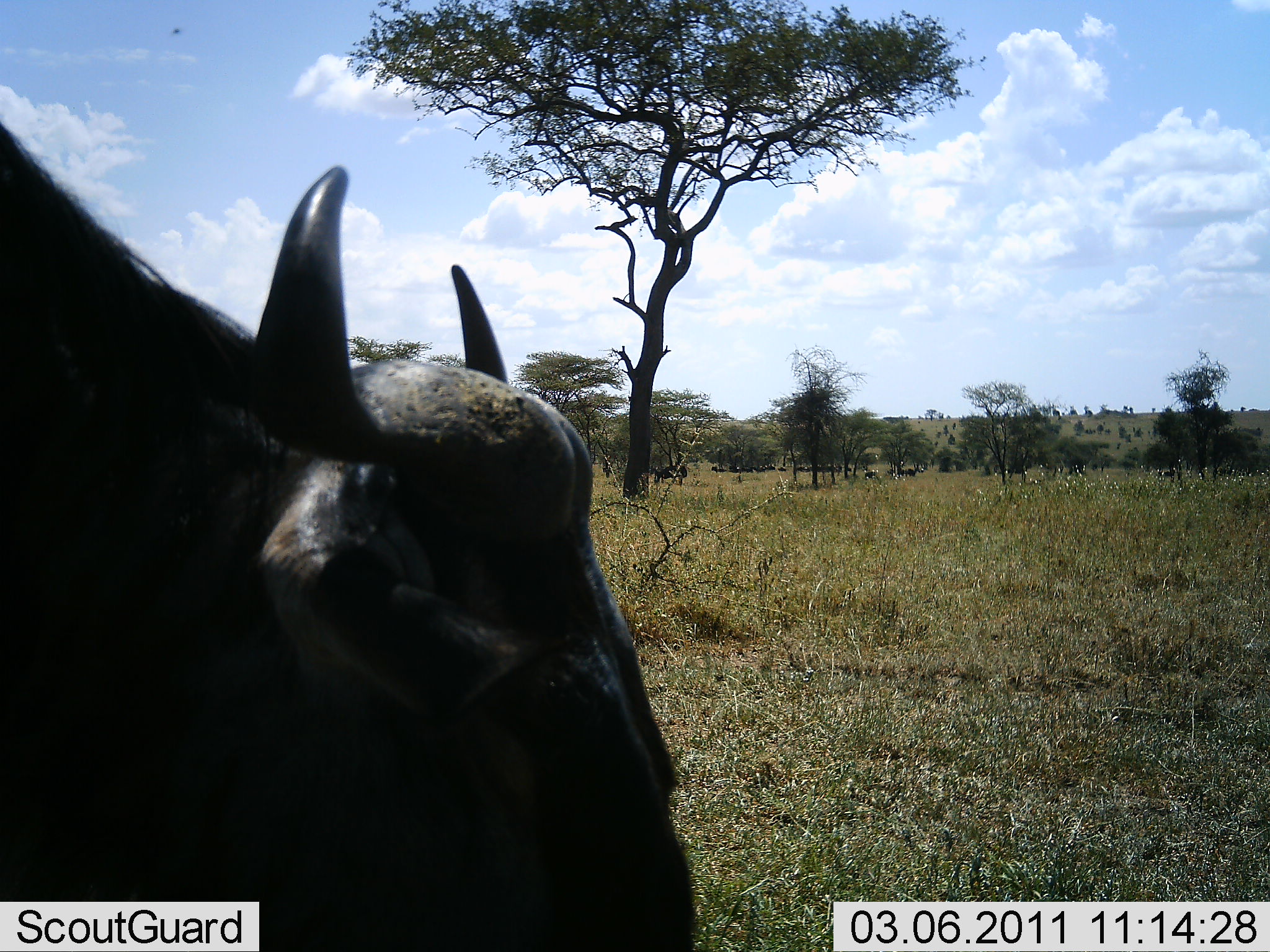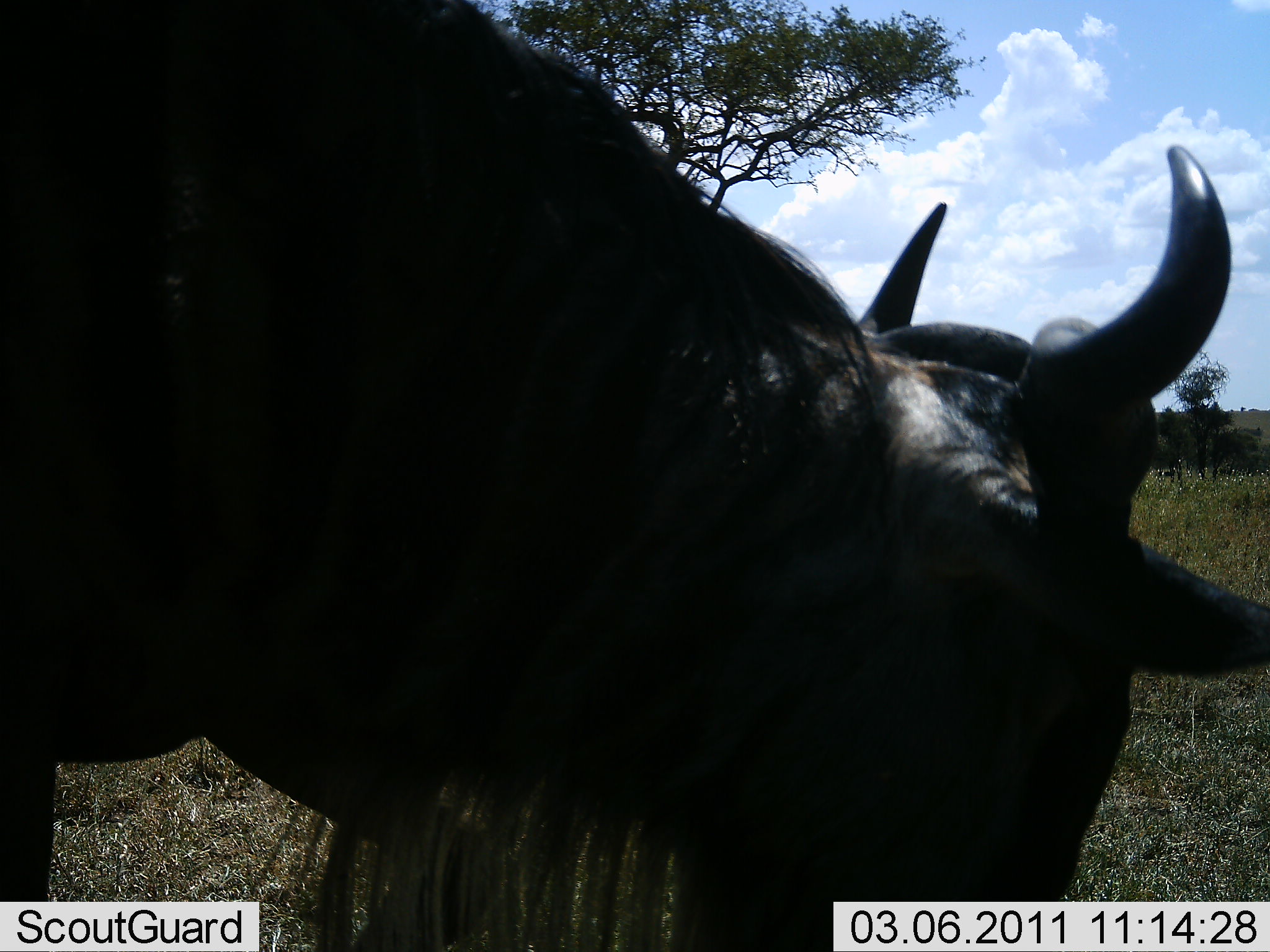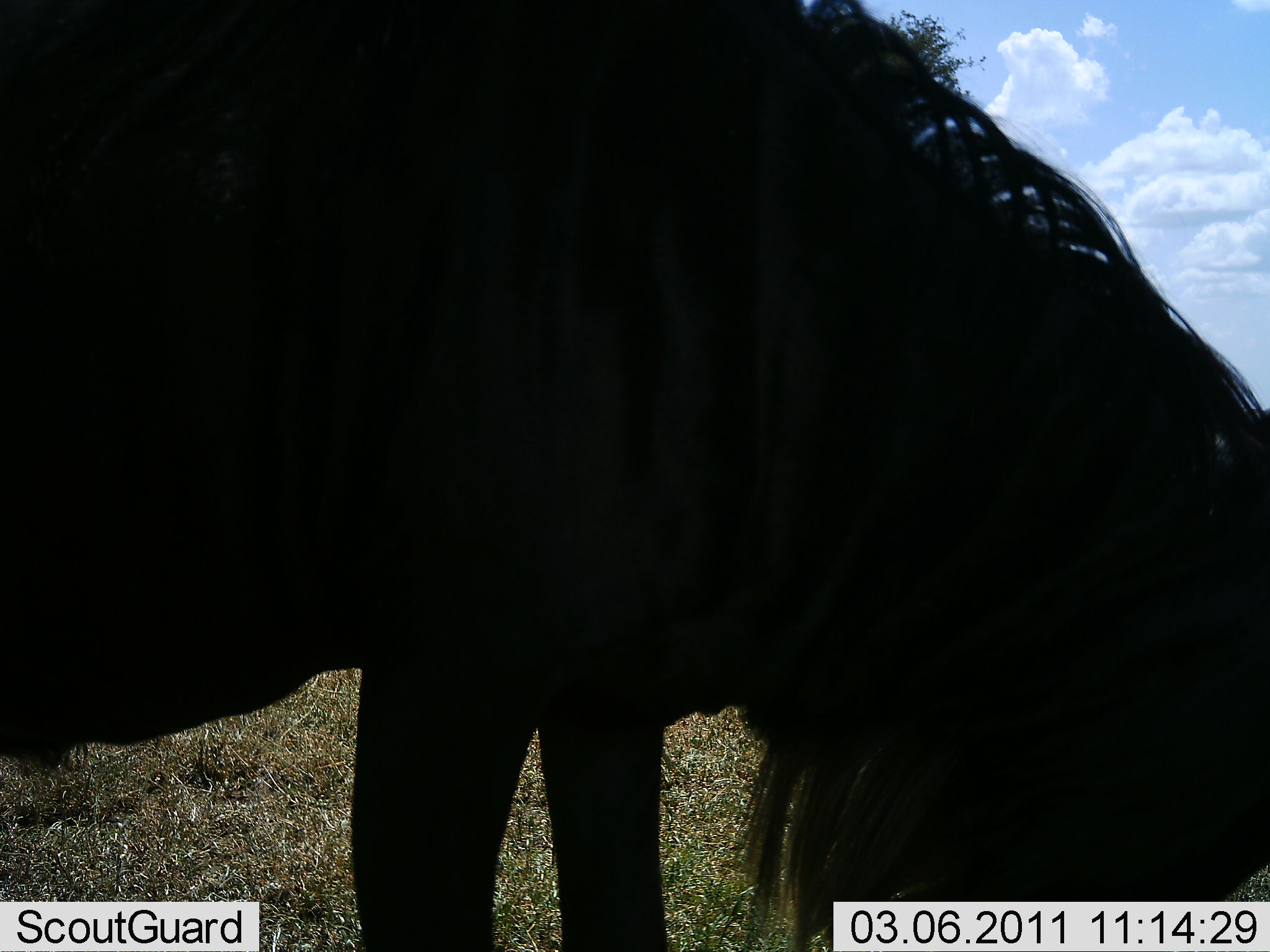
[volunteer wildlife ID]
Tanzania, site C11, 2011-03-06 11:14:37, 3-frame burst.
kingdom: Animalia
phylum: Chordata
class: Mammalia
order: Artiodactyla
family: Bovidae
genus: Connochaetes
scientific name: Connochaetes taurinus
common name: blue wildebeest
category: wildebeest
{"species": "wildebeest (blue wildebeest) (Connochaetes taurinus)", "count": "1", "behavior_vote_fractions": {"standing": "50%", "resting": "8%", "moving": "67%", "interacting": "0%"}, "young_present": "0%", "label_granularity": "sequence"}